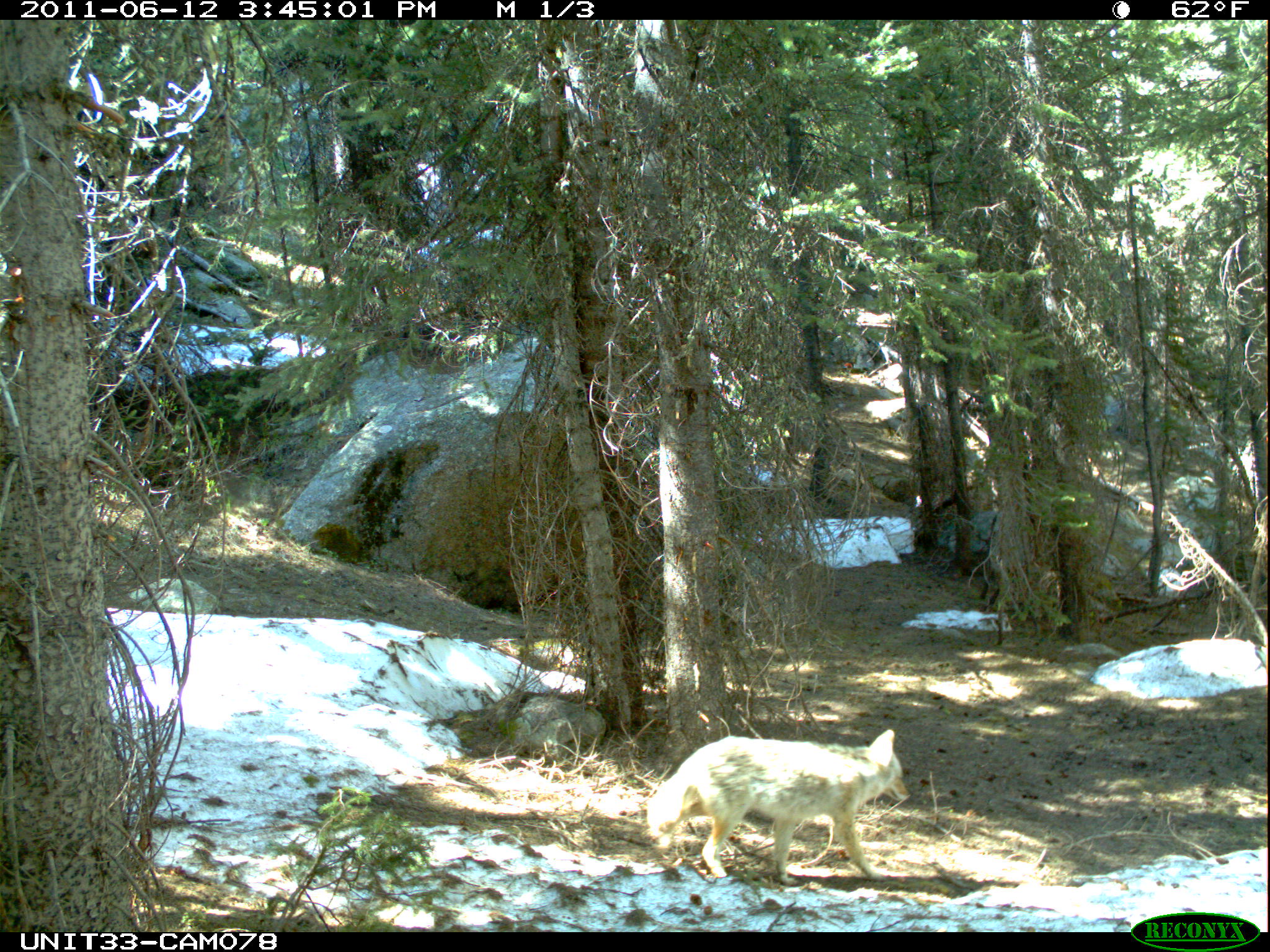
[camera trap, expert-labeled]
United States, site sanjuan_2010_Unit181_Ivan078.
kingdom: Animalia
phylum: Chordata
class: Mammalia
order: Carnivora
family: Canidae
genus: Canis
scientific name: Canis latrans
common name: coyote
Canis latrans (coyote).